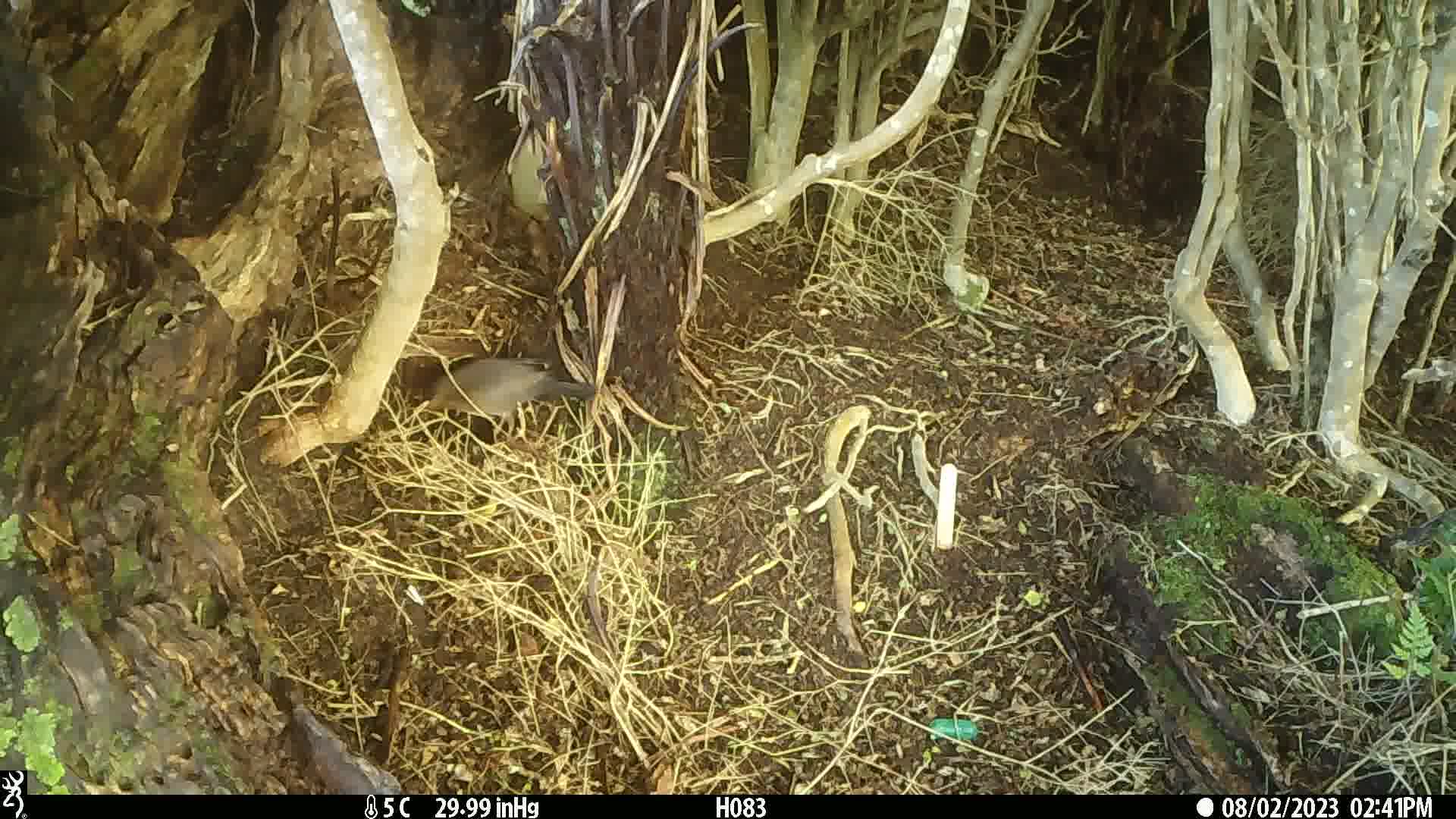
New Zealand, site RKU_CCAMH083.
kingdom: Animalia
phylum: Chordata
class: Aves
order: Passeriformes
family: Turdidae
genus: Turdus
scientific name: Turdus philomelos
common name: song thrush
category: thrush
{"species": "thrush (song thrush) (Turdus philomelos)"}